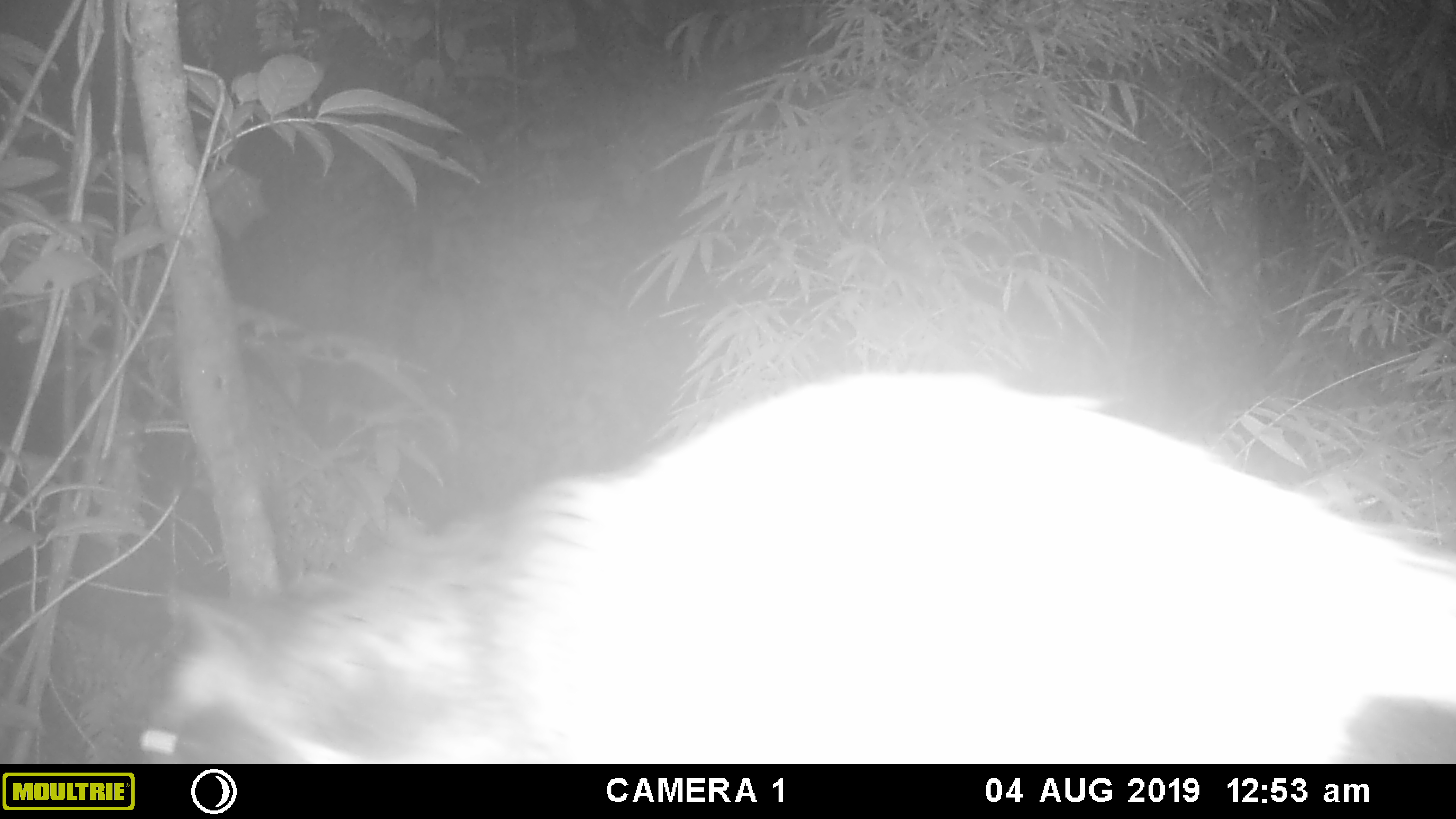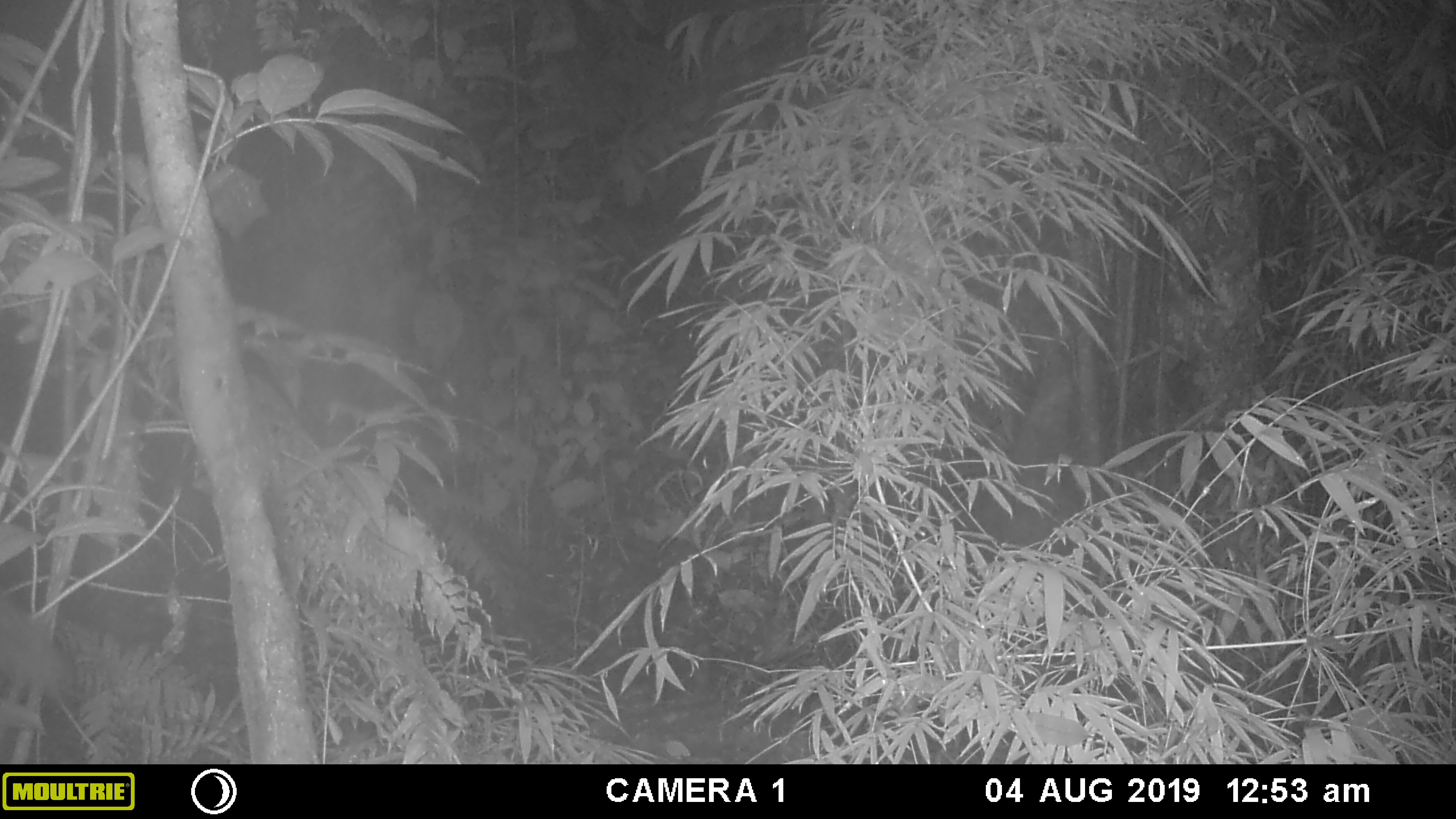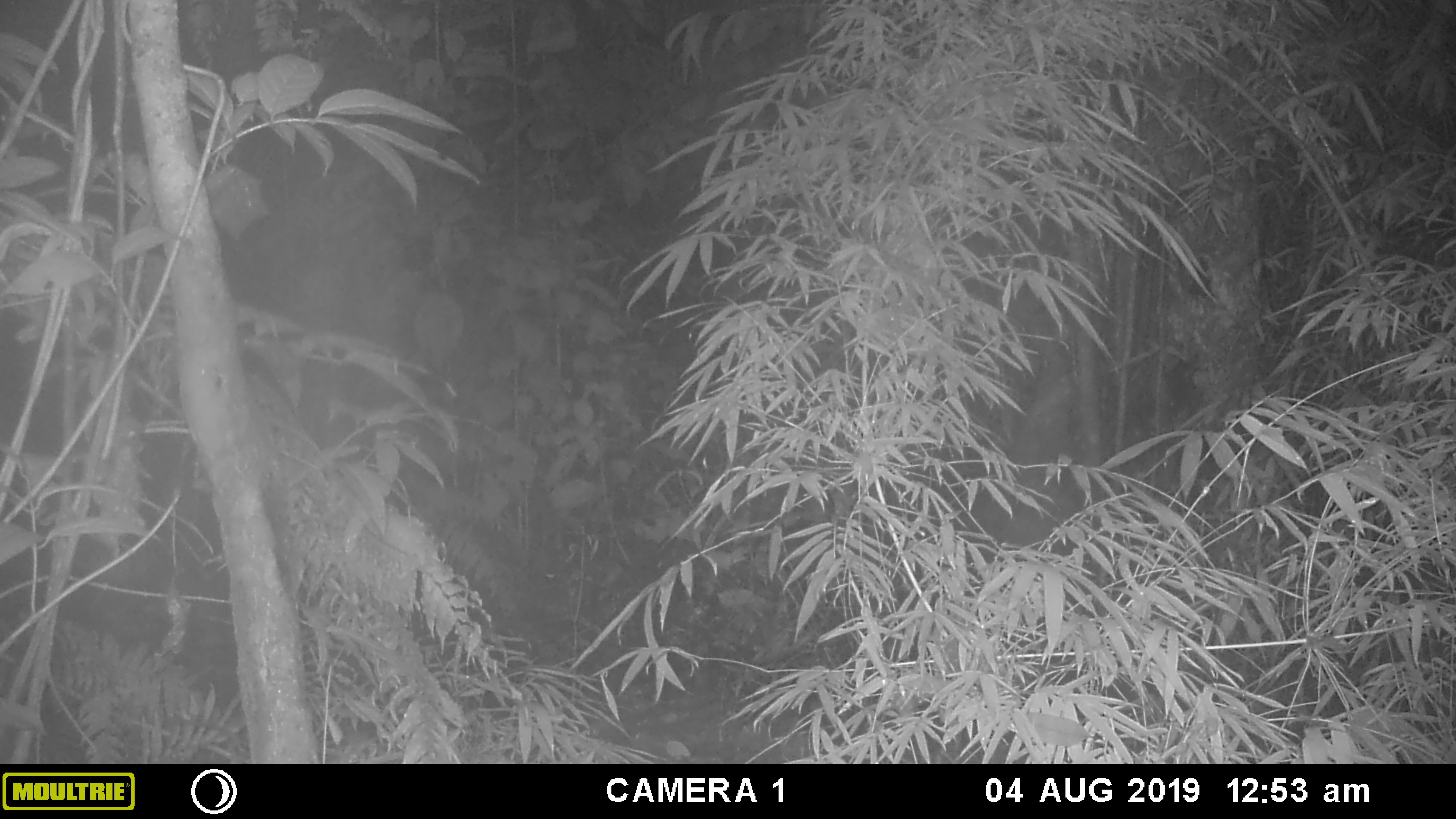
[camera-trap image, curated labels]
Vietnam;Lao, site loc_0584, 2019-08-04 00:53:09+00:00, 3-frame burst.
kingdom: Animalia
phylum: Chordata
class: Mammalia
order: Carnivora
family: Viverridae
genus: Paguma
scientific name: Paguma larvata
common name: masked palm civet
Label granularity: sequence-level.